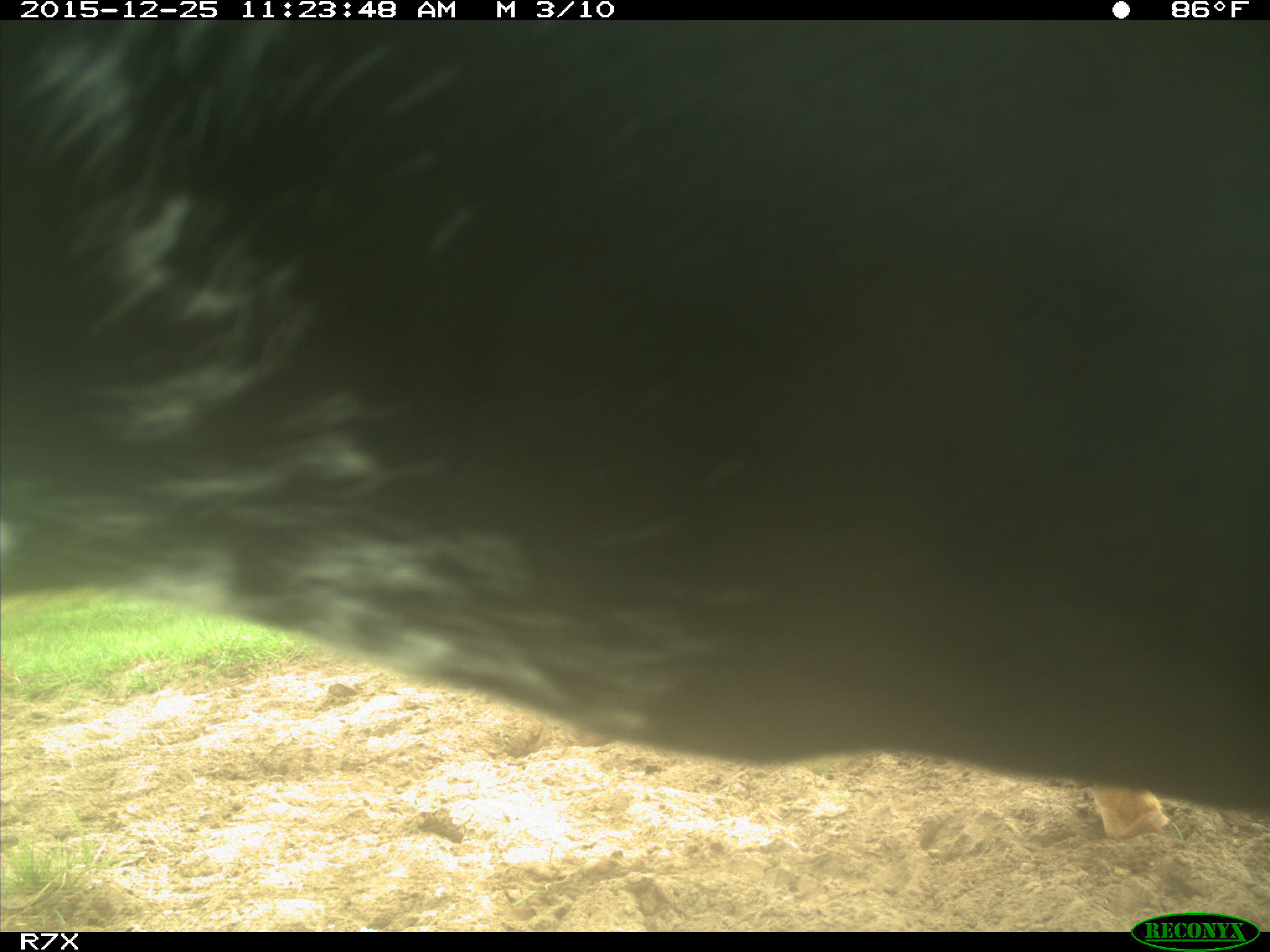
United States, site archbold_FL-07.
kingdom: Animalia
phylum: Chordata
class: Mammalia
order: Artiodactyla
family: Bovidae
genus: Bos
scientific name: Bos taurus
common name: domestic cow